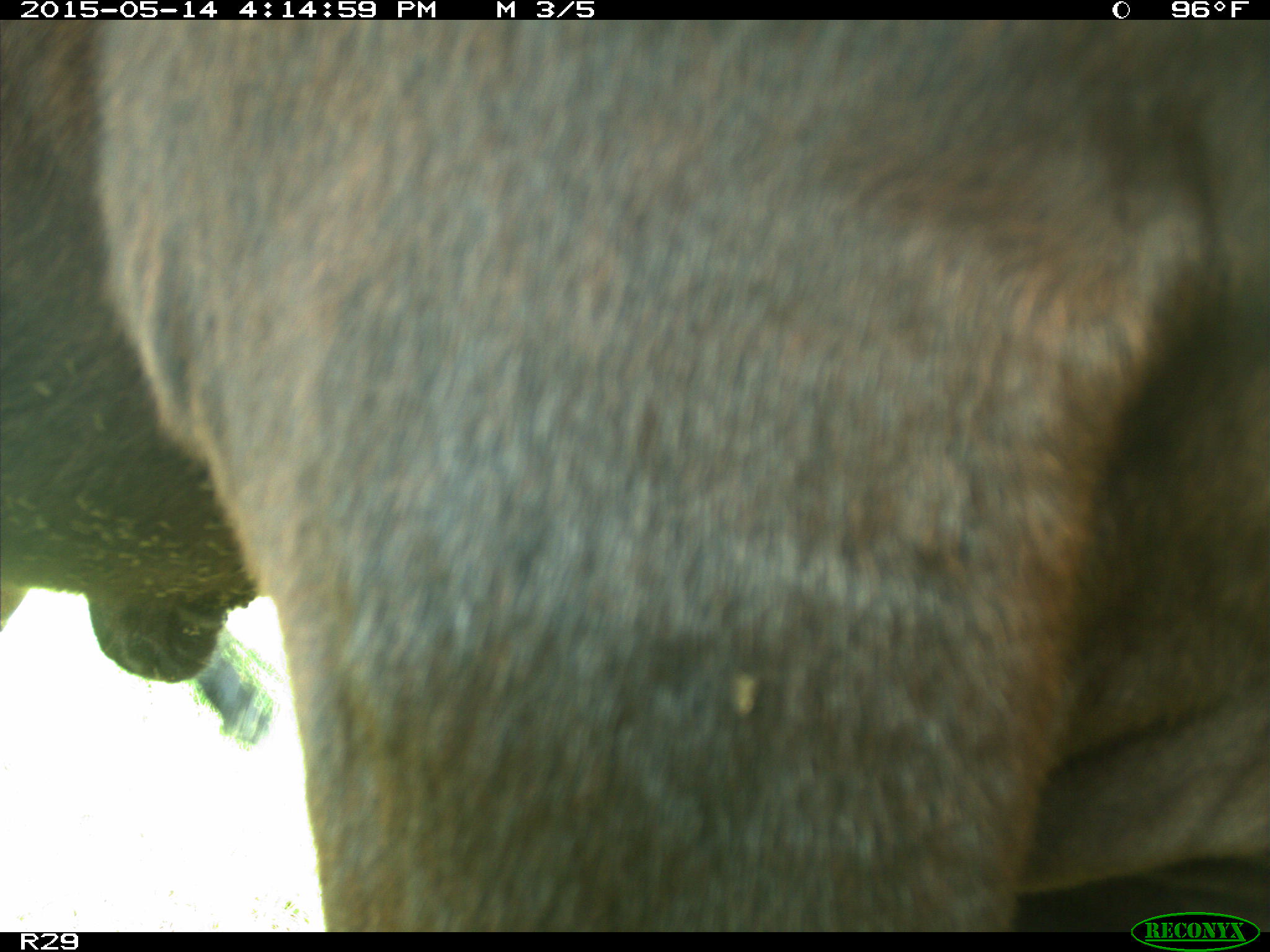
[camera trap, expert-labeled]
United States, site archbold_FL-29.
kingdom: Animalia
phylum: Chordata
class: Mammalia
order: Artiodactyla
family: Bovidae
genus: Bos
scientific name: Bos taurus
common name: domestic cow